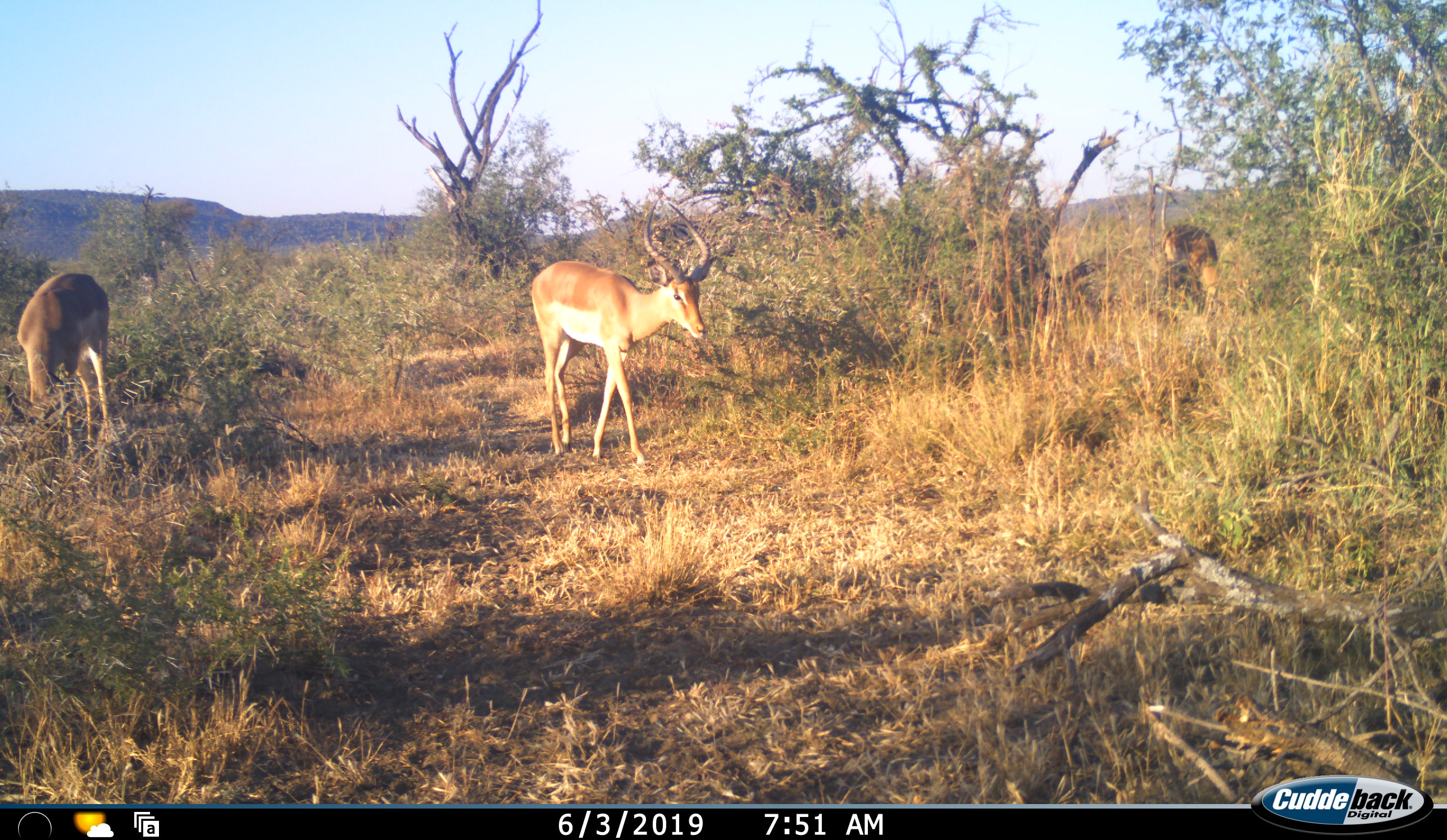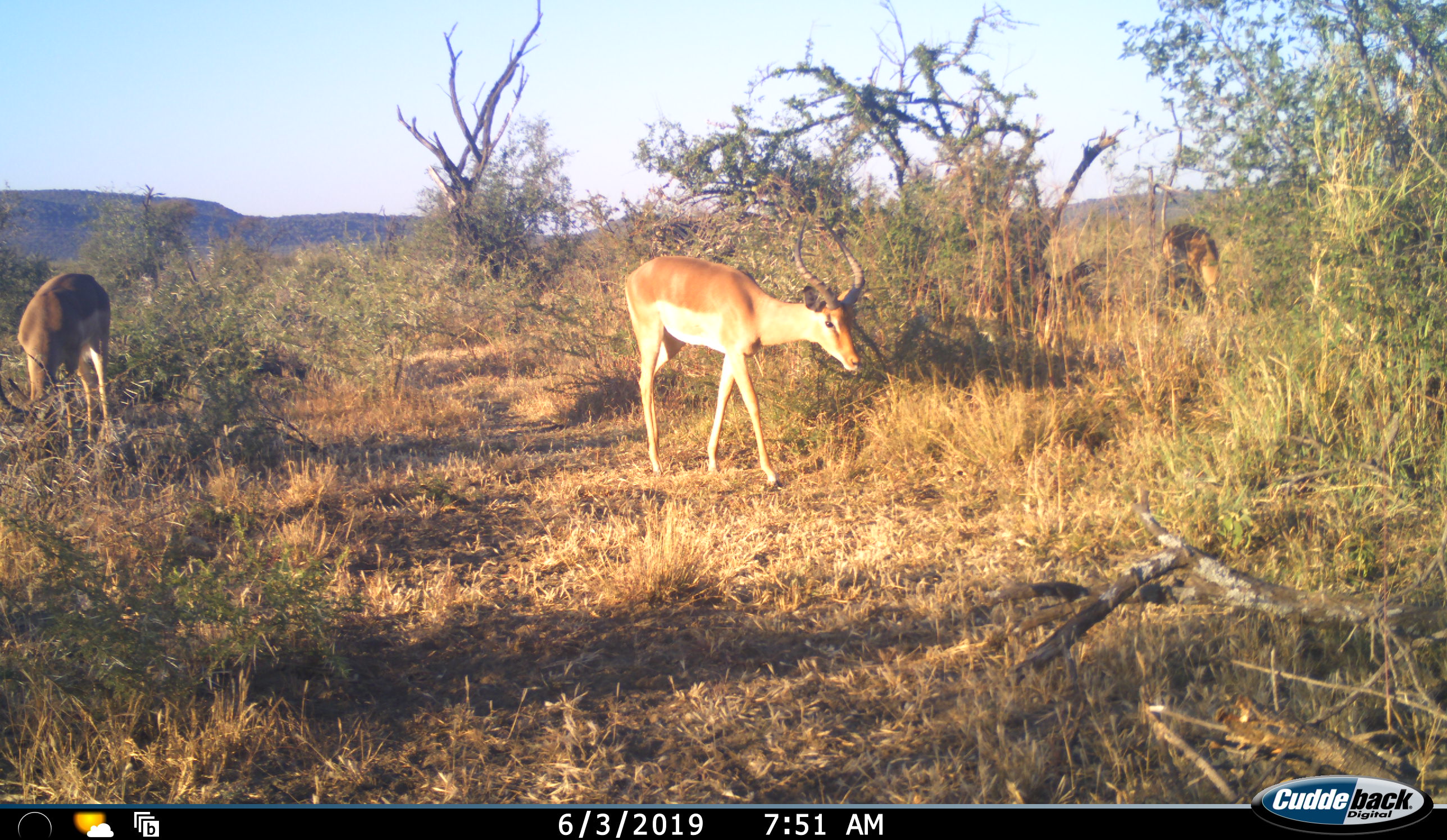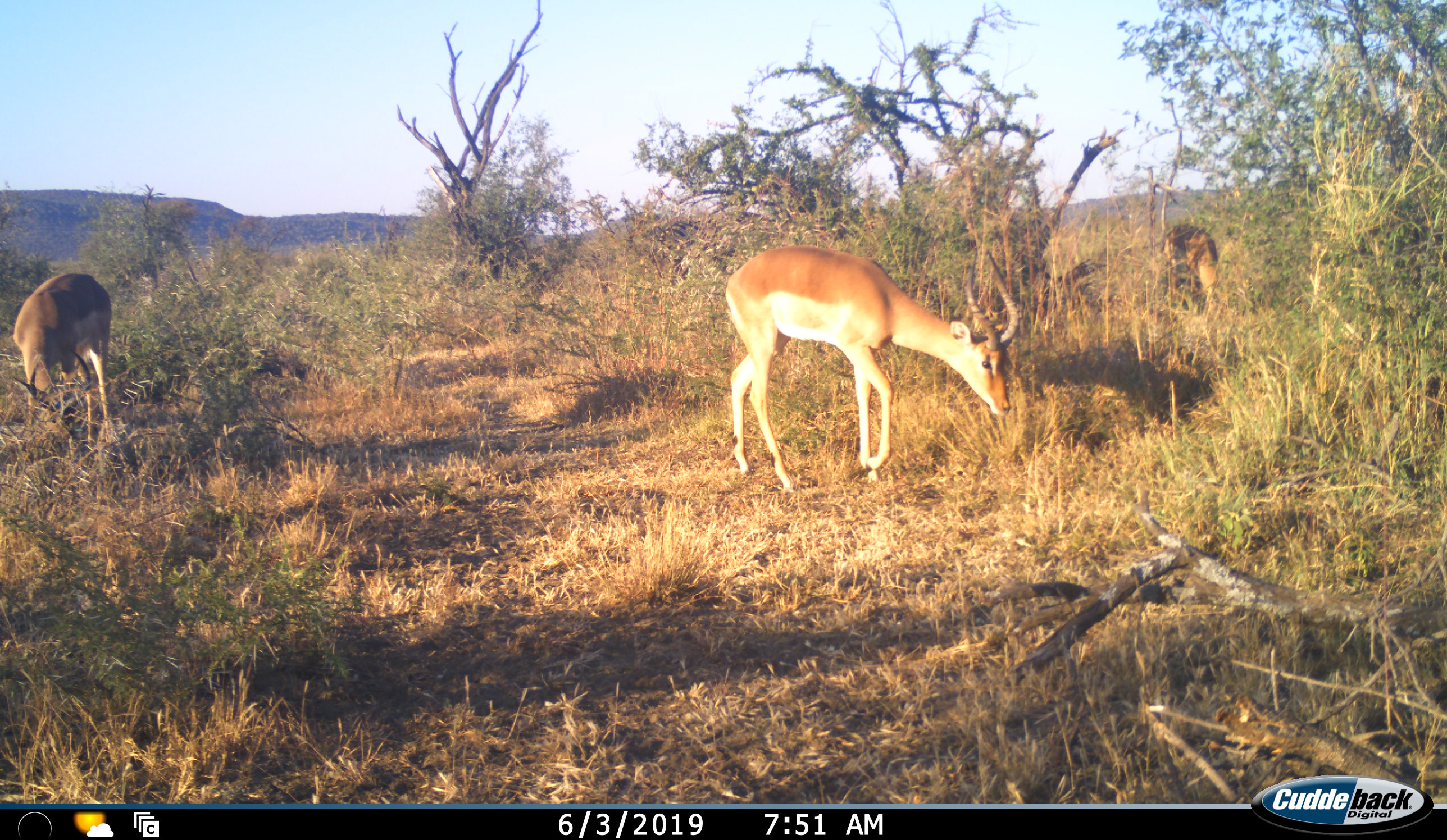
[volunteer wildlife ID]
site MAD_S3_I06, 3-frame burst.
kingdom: Animalia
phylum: Chordata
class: Mammalia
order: Artiodactyla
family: Bovidae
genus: Aepyceros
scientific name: Aepyceros melampus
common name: impala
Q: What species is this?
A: Impala (Aepyceros melampus).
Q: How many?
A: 3.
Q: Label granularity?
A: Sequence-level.